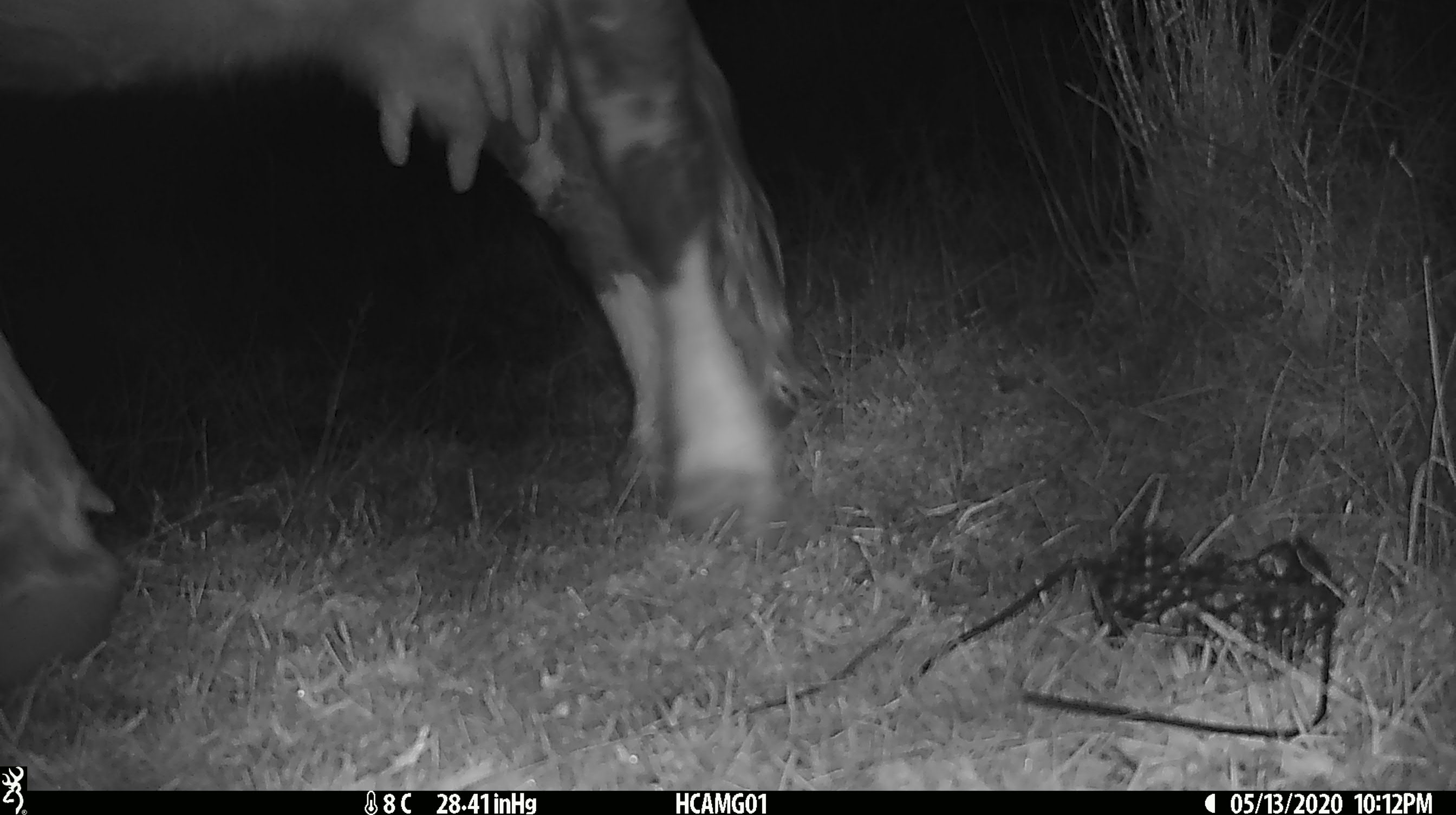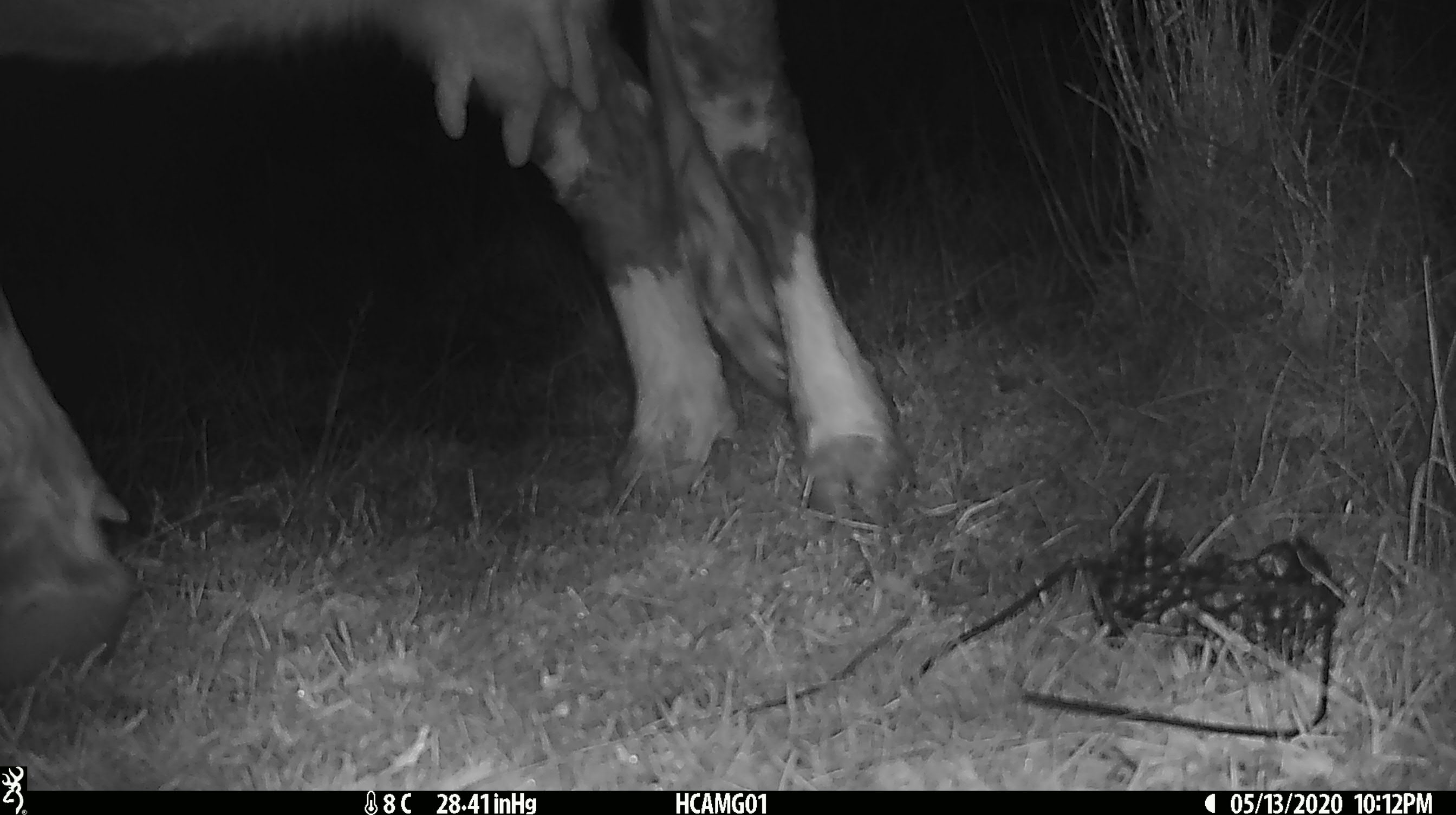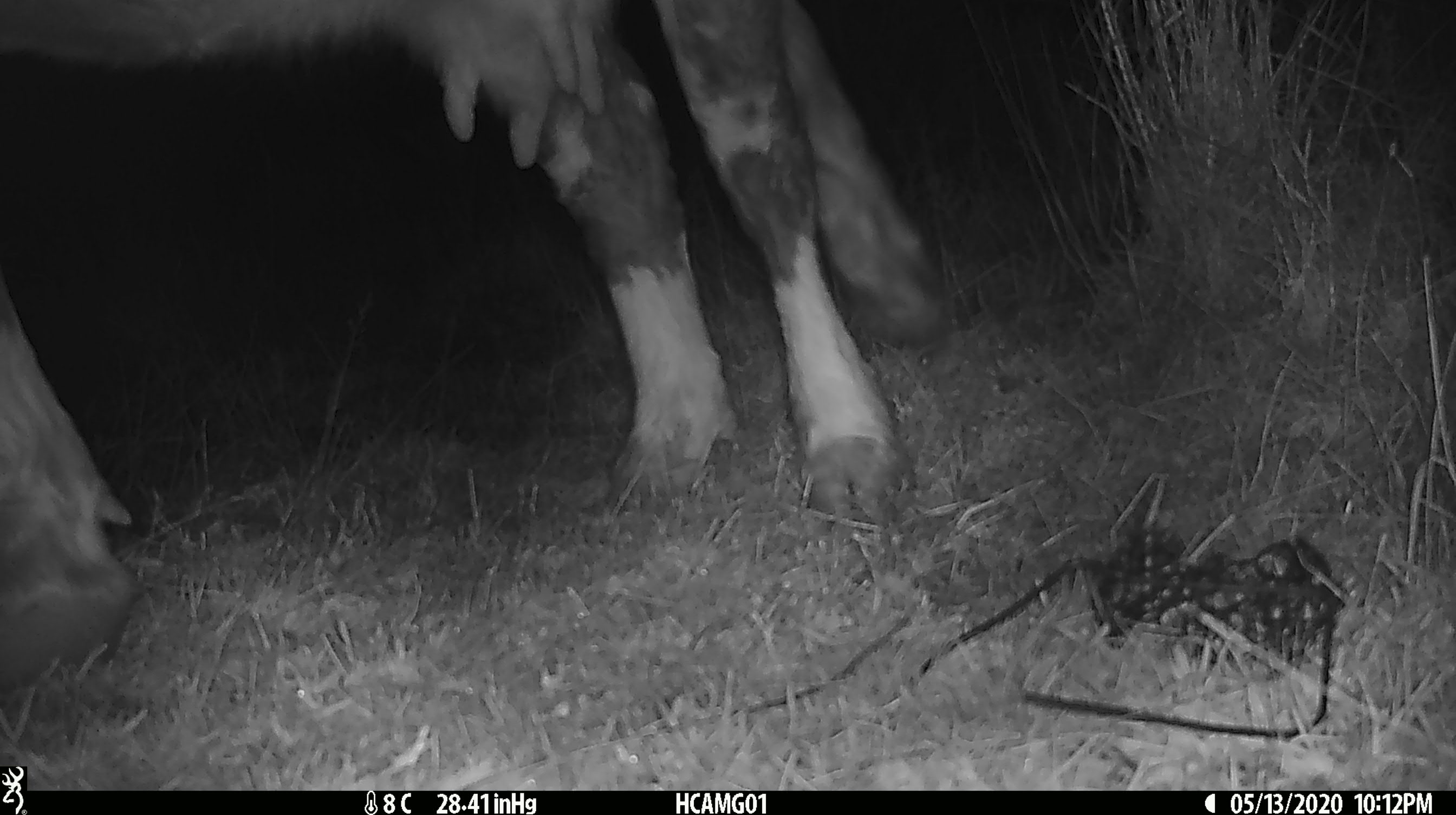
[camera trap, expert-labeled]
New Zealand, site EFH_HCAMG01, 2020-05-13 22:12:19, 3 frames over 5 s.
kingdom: Animalia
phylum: Chordata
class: Mammalia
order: Artiodactyla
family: Bovidae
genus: Bos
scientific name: Bos taurus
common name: domestic cow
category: cow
Cow (domestic cow) (Bos taurus).